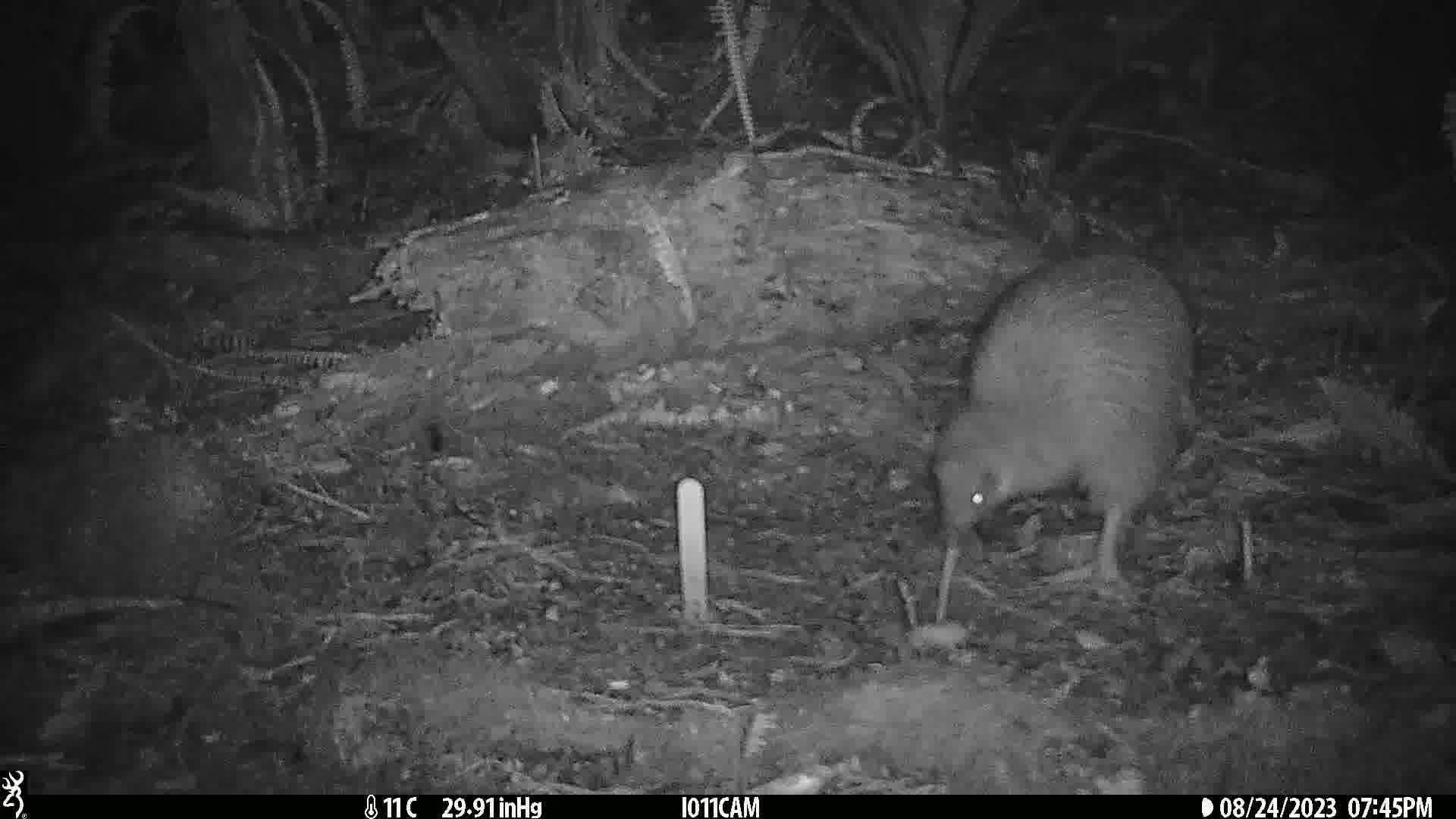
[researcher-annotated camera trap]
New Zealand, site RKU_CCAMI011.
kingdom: Animalia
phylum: Chordata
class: Aves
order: Apterygiformes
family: Apterygidae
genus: Apteryx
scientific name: Apteryx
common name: kiwi